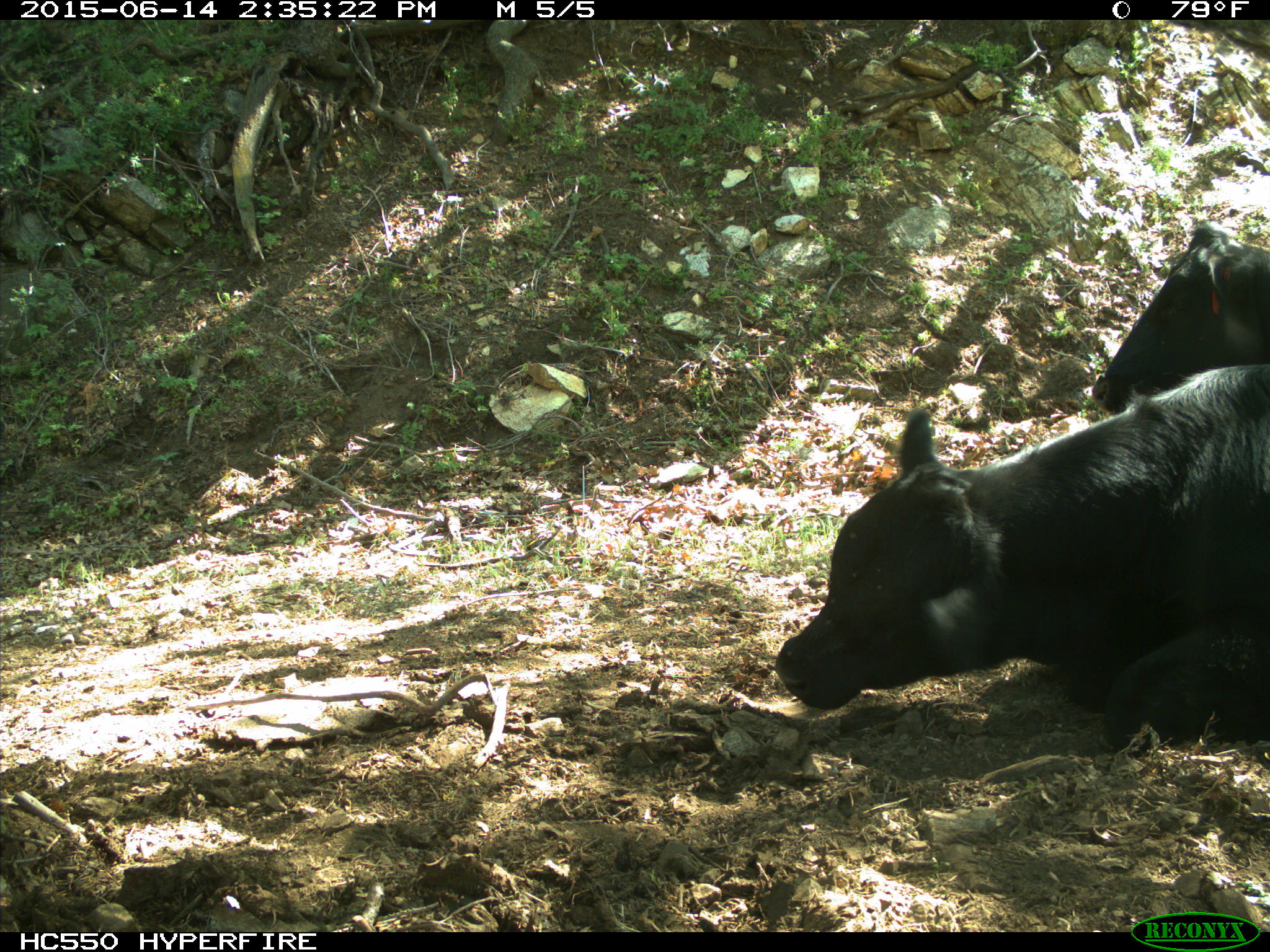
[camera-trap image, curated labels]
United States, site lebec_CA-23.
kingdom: Animalia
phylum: Chordata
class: Mammalia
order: Artiodactyla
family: Bovidae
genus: Bos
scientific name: Bos taurus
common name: domestic cow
Bos taurus (domestic cow).